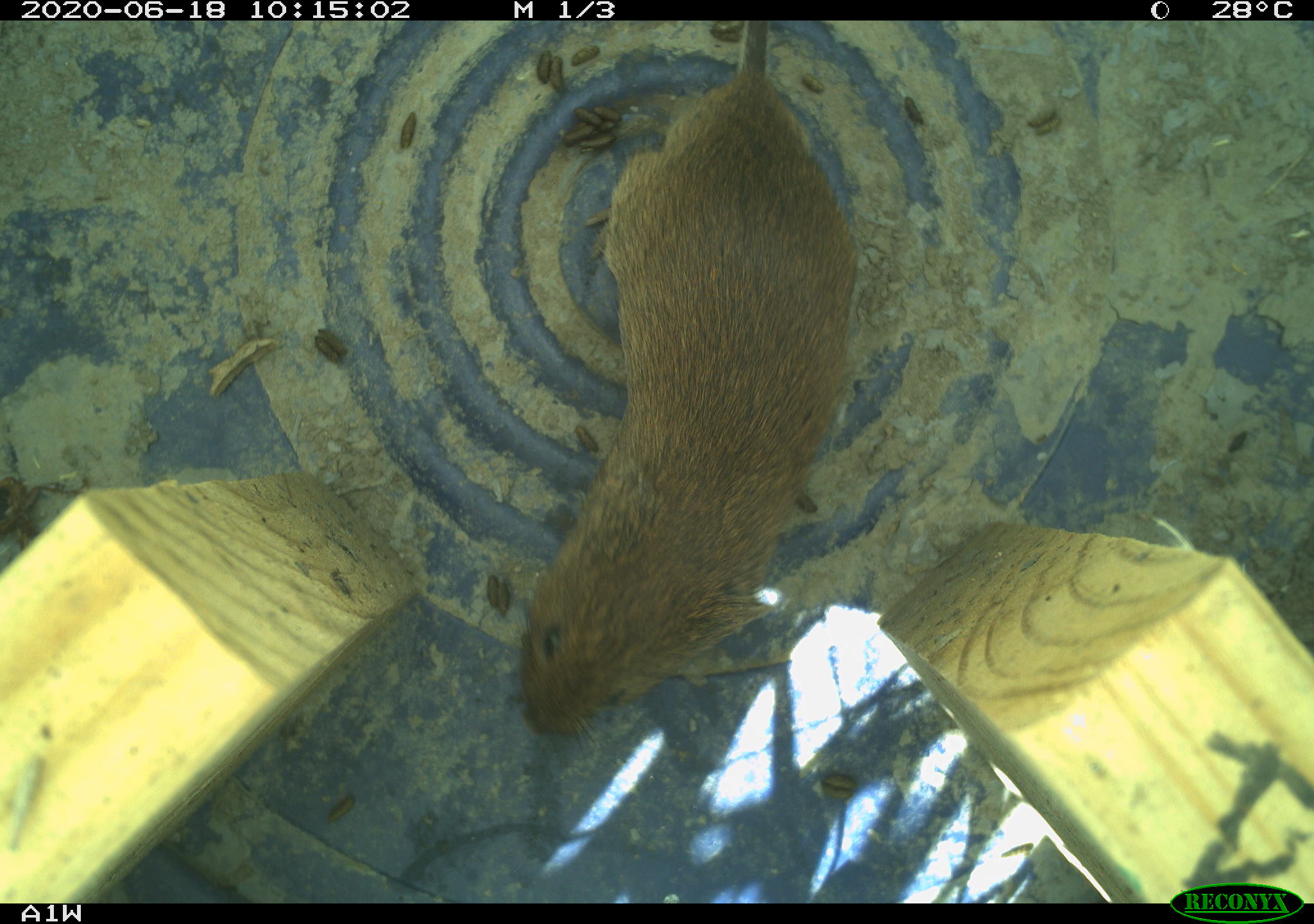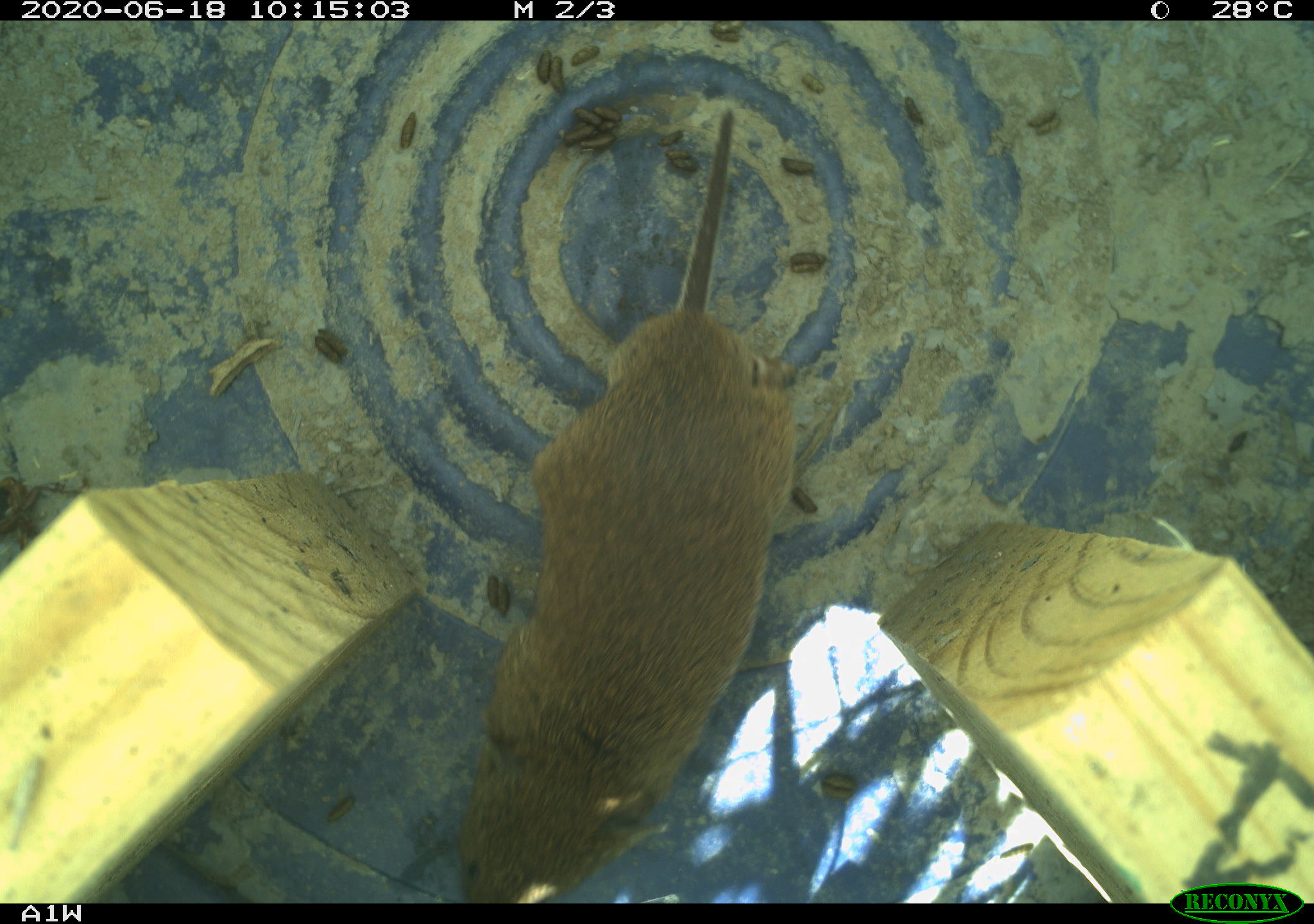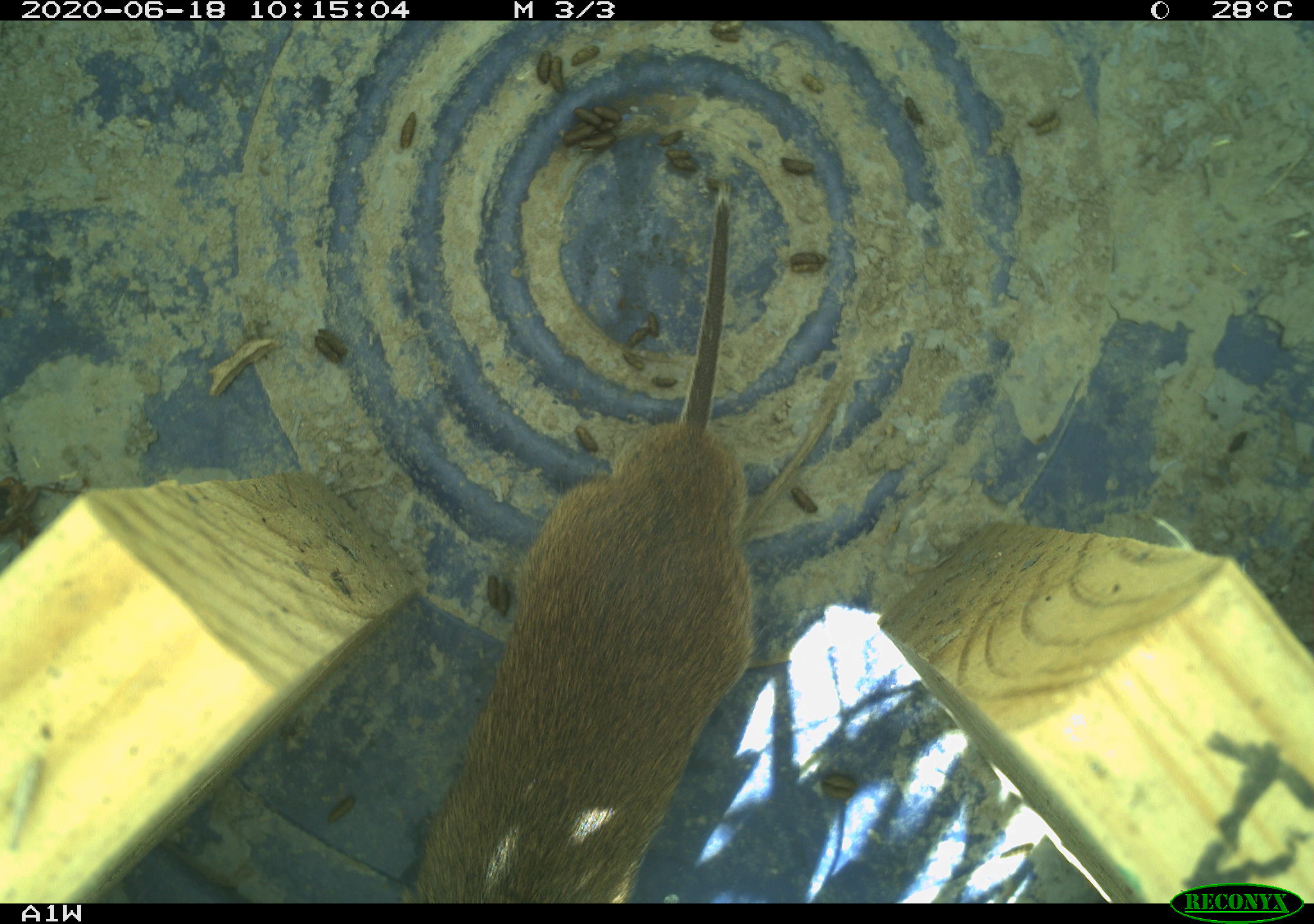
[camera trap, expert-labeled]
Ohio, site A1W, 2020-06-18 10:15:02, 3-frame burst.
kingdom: Animalia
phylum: Chordata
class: Mammalia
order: Rodentia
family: Cricetidae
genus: Microtus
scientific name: Microtus pennsylvanicus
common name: meadow vole